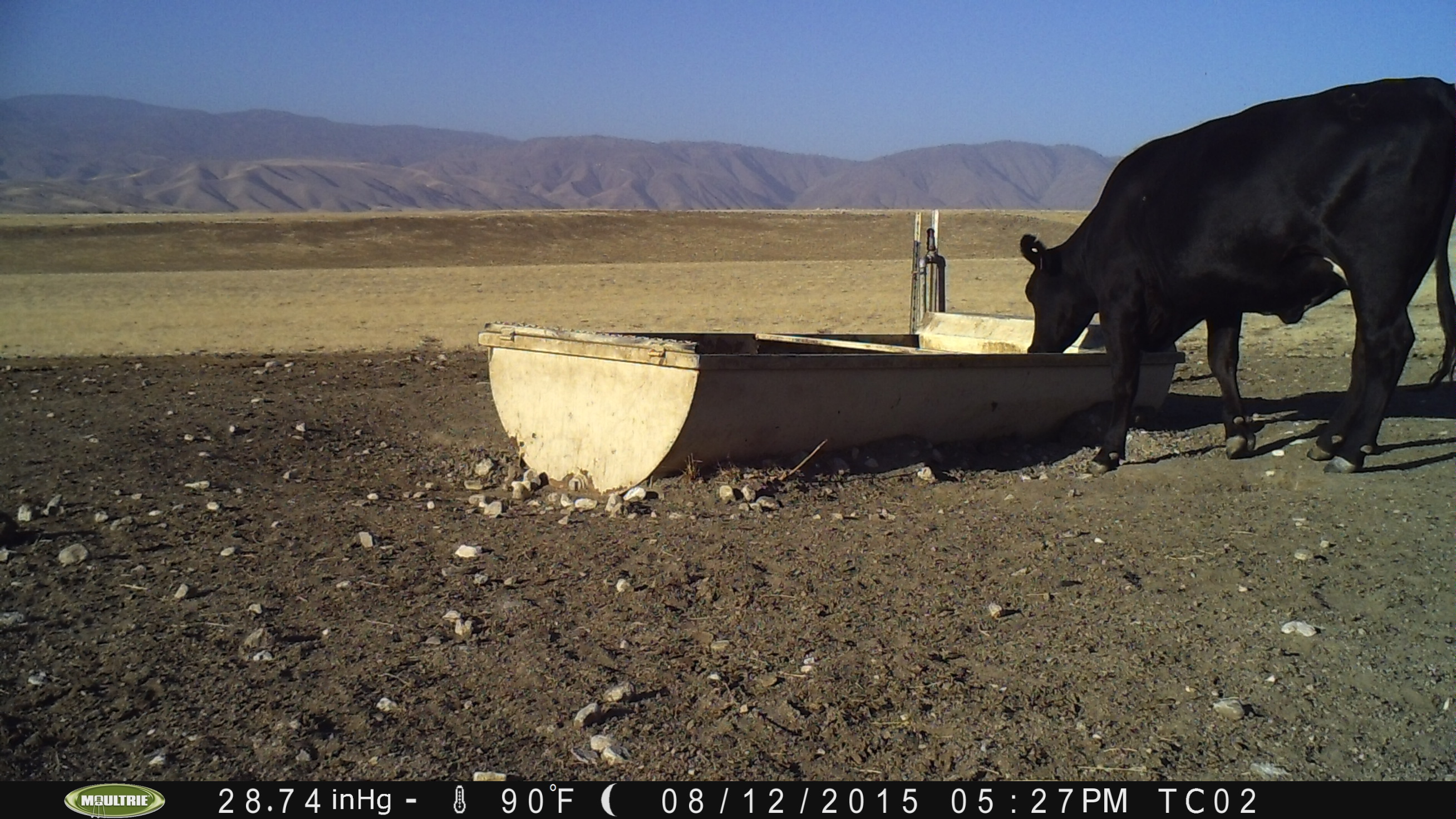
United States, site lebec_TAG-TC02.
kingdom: Animalia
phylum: Chordata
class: Mammalia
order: Artiodactyla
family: Bovidae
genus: Bos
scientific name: Bos taurus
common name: domestic cow